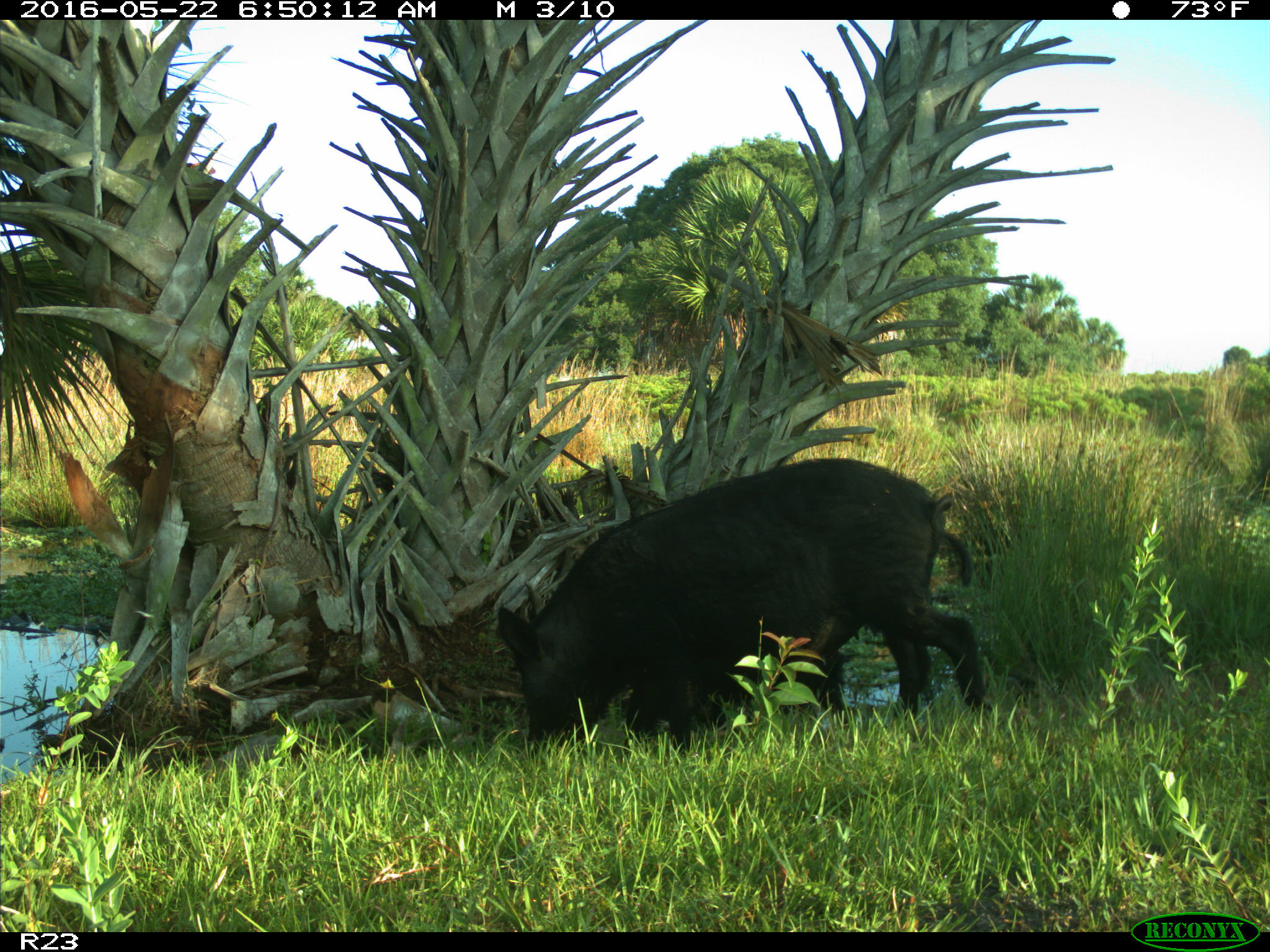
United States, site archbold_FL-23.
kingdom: Animalia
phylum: Chordata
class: Mammalia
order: Artiodactyla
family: Suidae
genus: Sus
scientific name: Sus scrofa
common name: wild boar